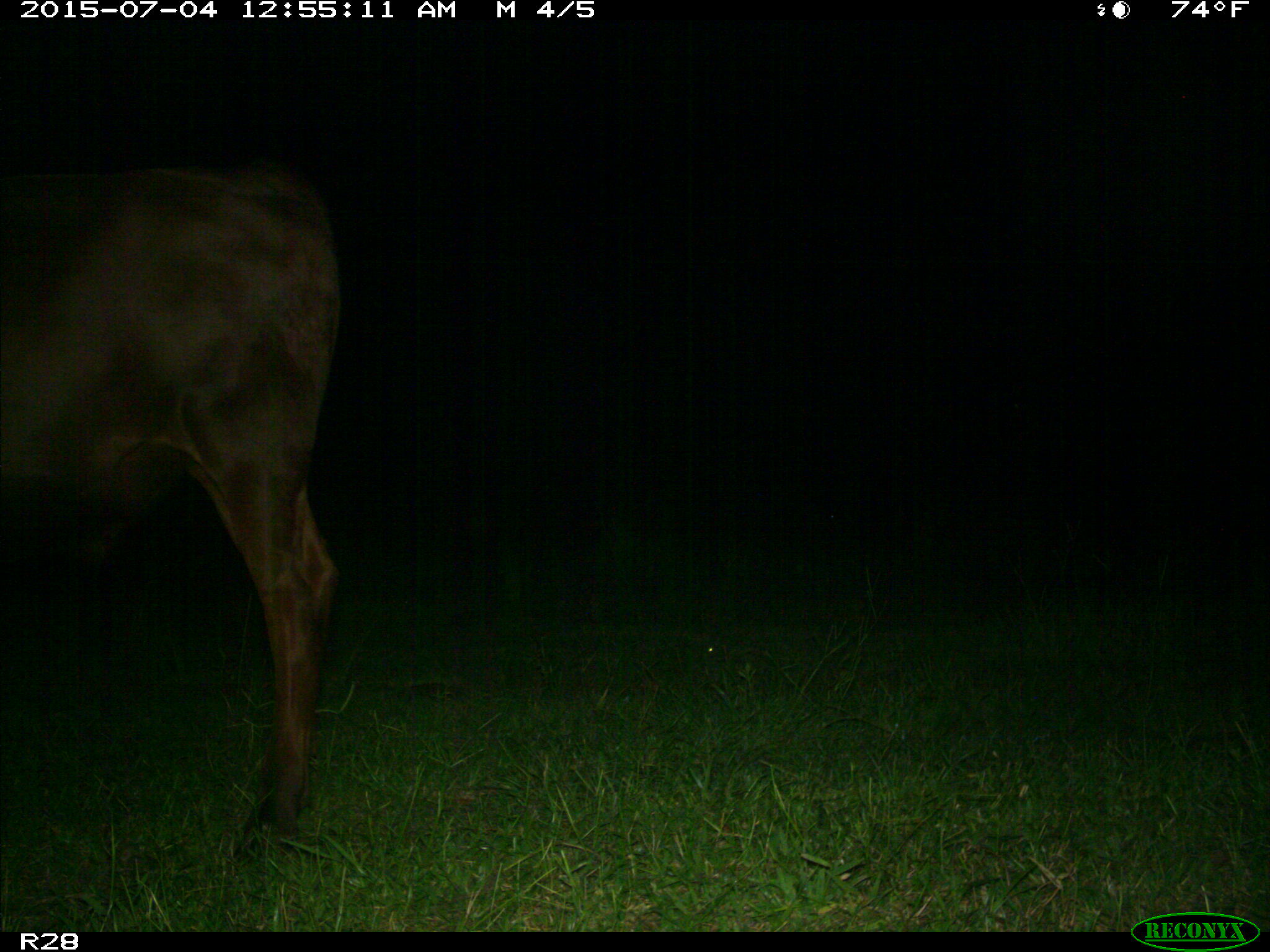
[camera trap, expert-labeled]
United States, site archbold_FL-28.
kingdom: Animalia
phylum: Chordata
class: Mammalia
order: Artiodactyla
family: Bovidae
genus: Bos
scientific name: Bos taurus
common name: domestic cow